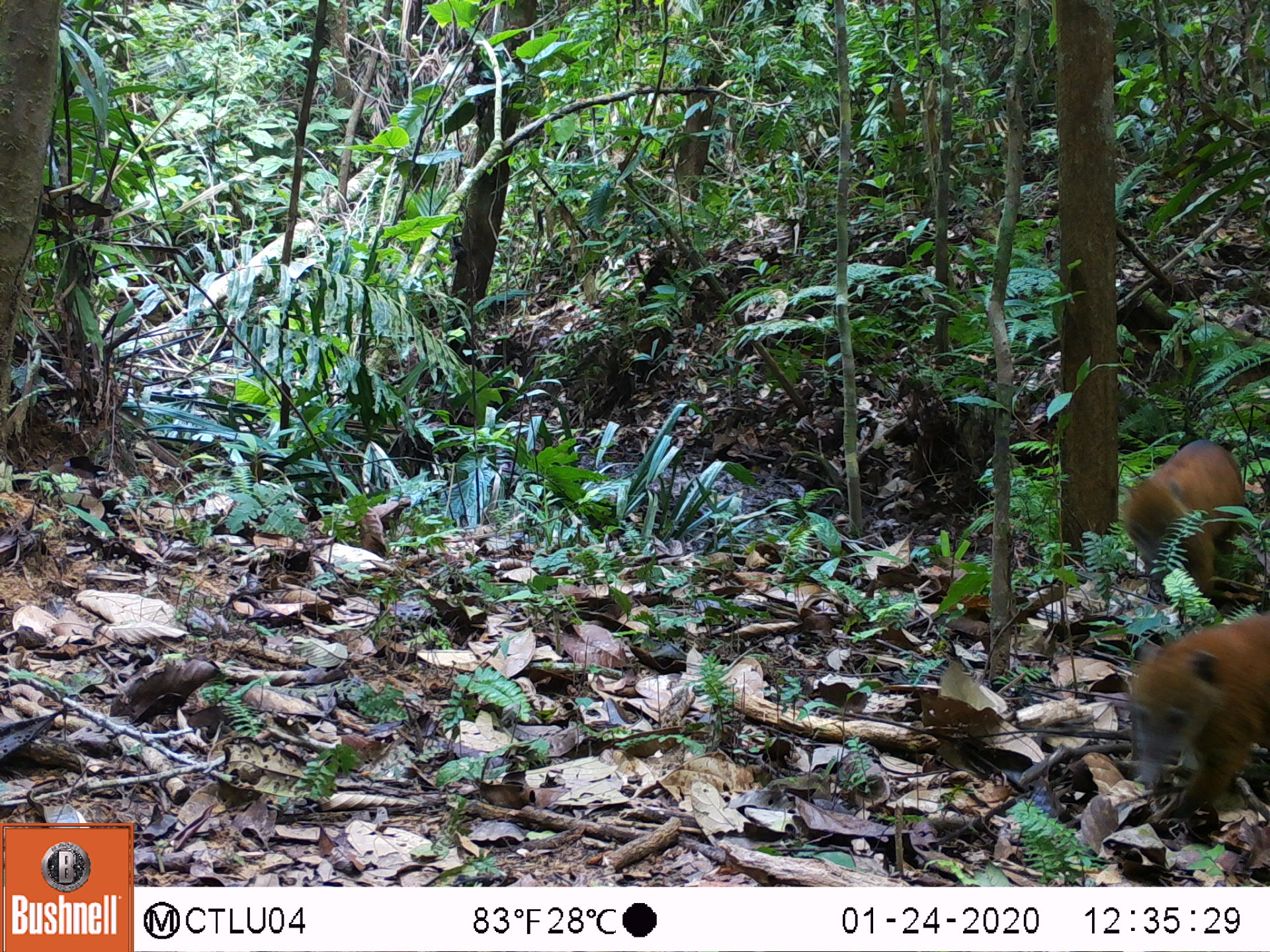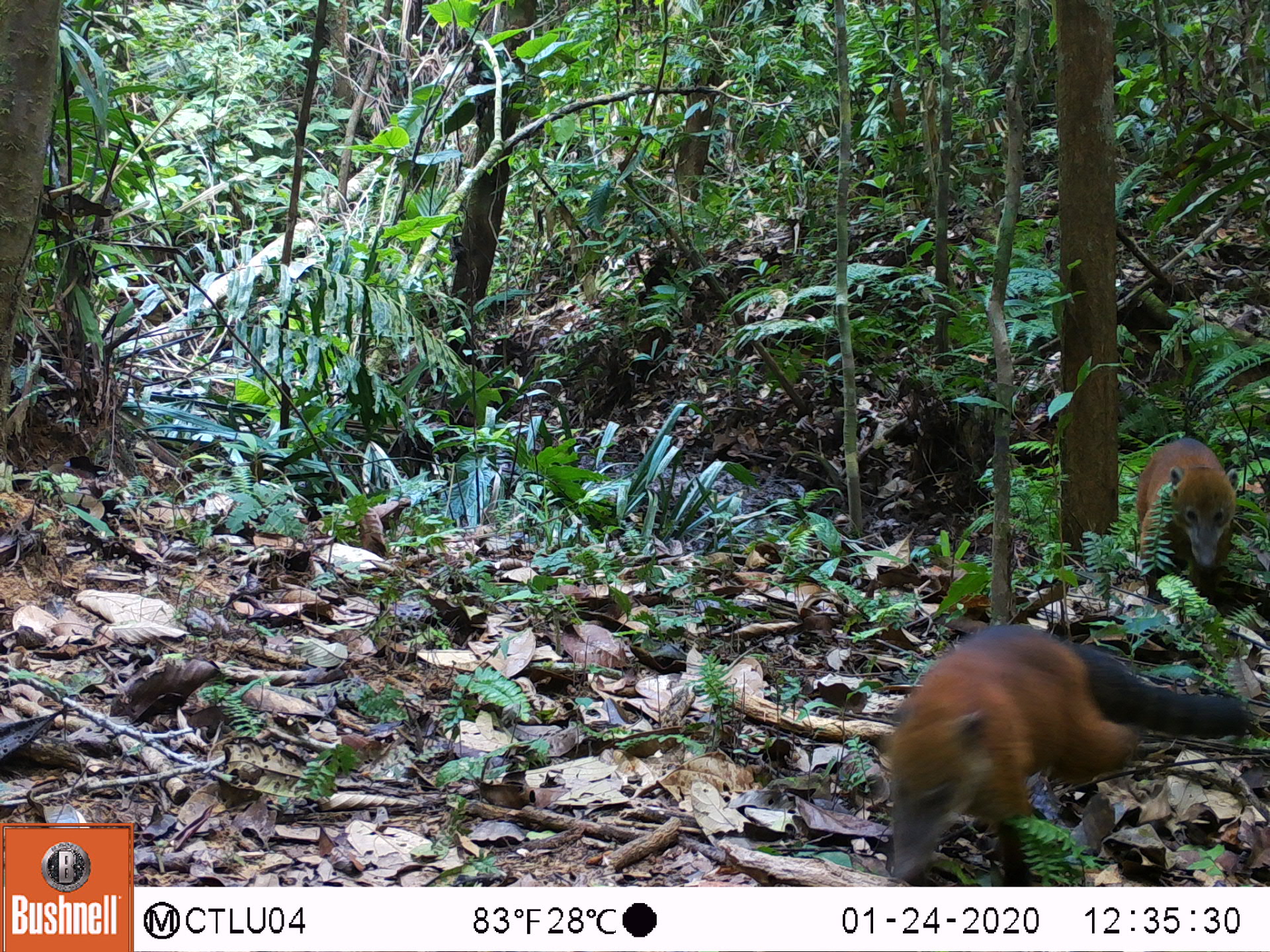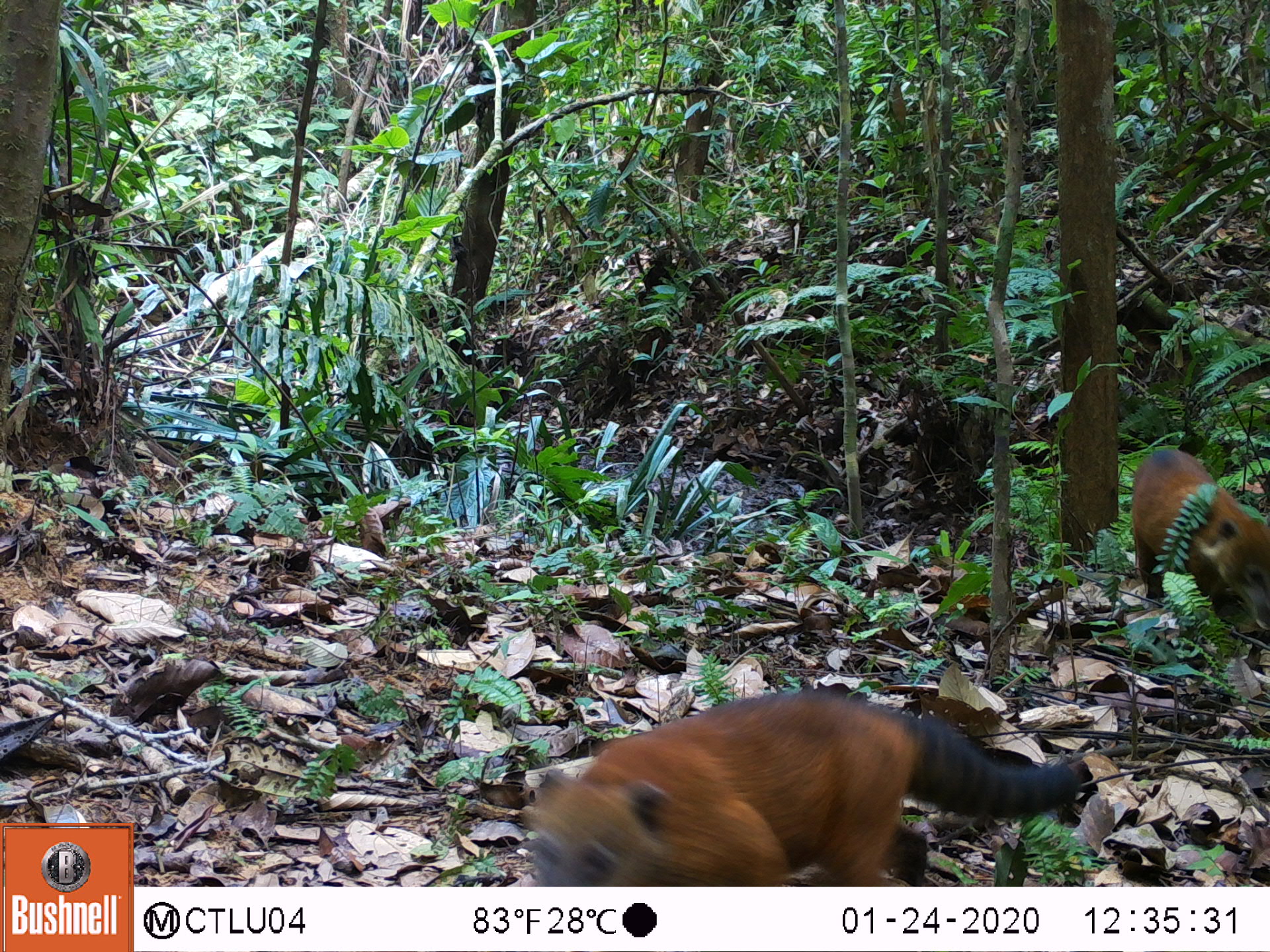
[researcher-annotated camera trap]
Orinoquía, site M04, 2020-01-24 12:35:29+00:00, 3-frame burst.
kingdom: Animalia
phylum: Chordata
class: Mammalia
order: Carnivora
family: Procyonidae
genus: Nasua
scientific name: Nasua nasua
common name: south american coati